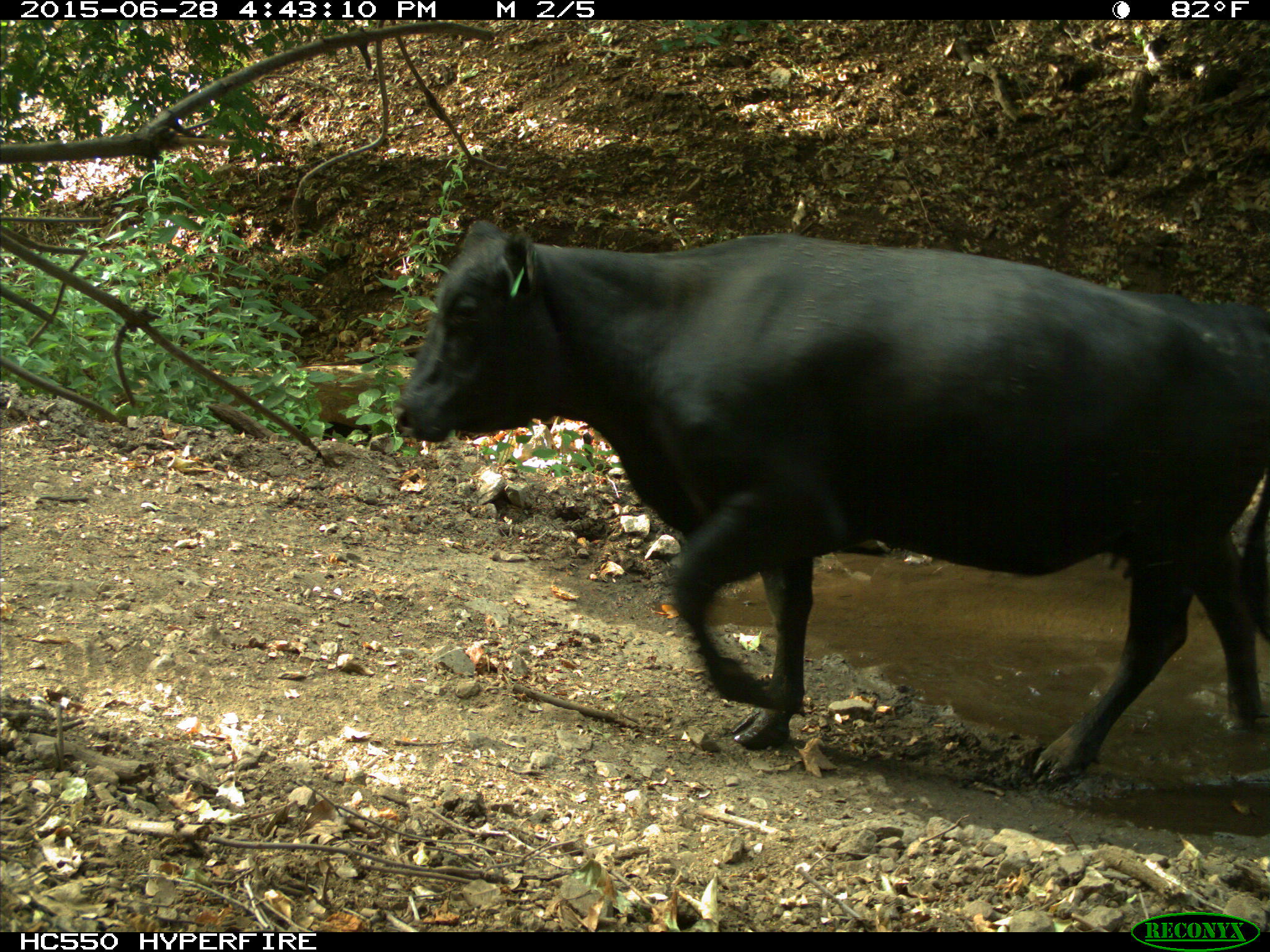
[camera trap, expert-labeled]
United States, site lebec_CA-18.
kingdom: Animalia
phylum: Chordata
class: Mammalia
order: Artiodactyla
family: Bovidae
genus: Bos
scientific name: Bos taurus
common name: domestic cow